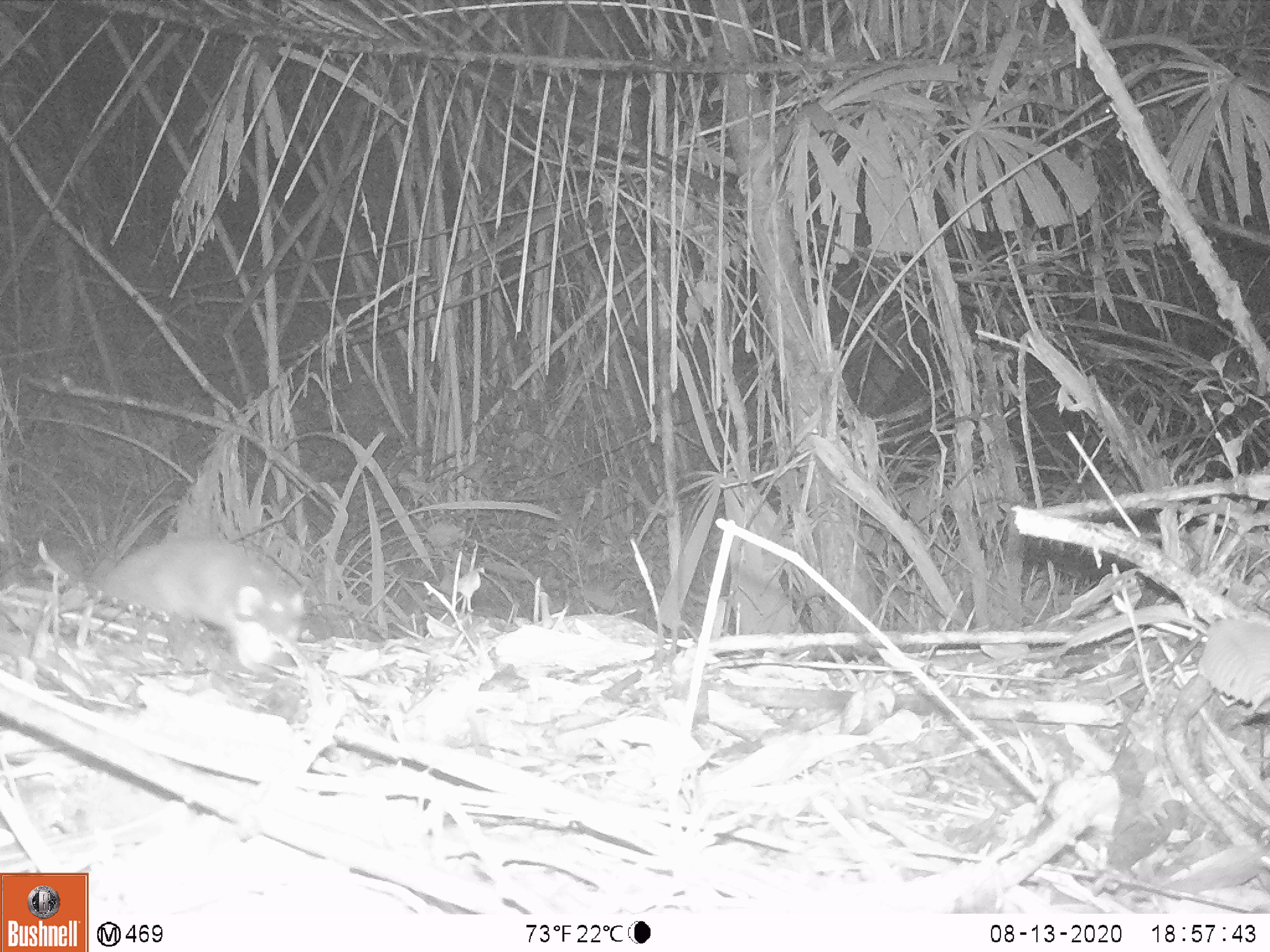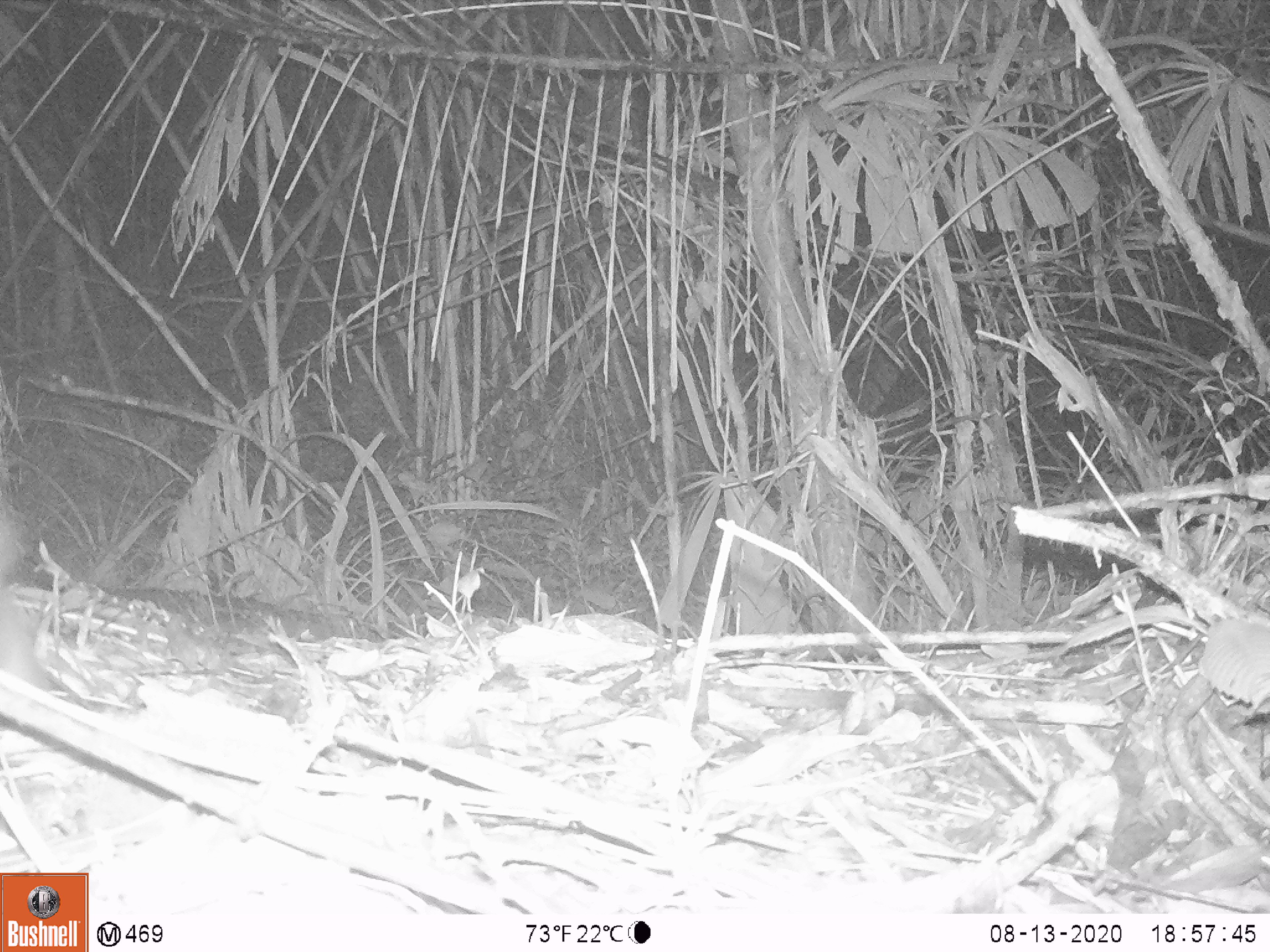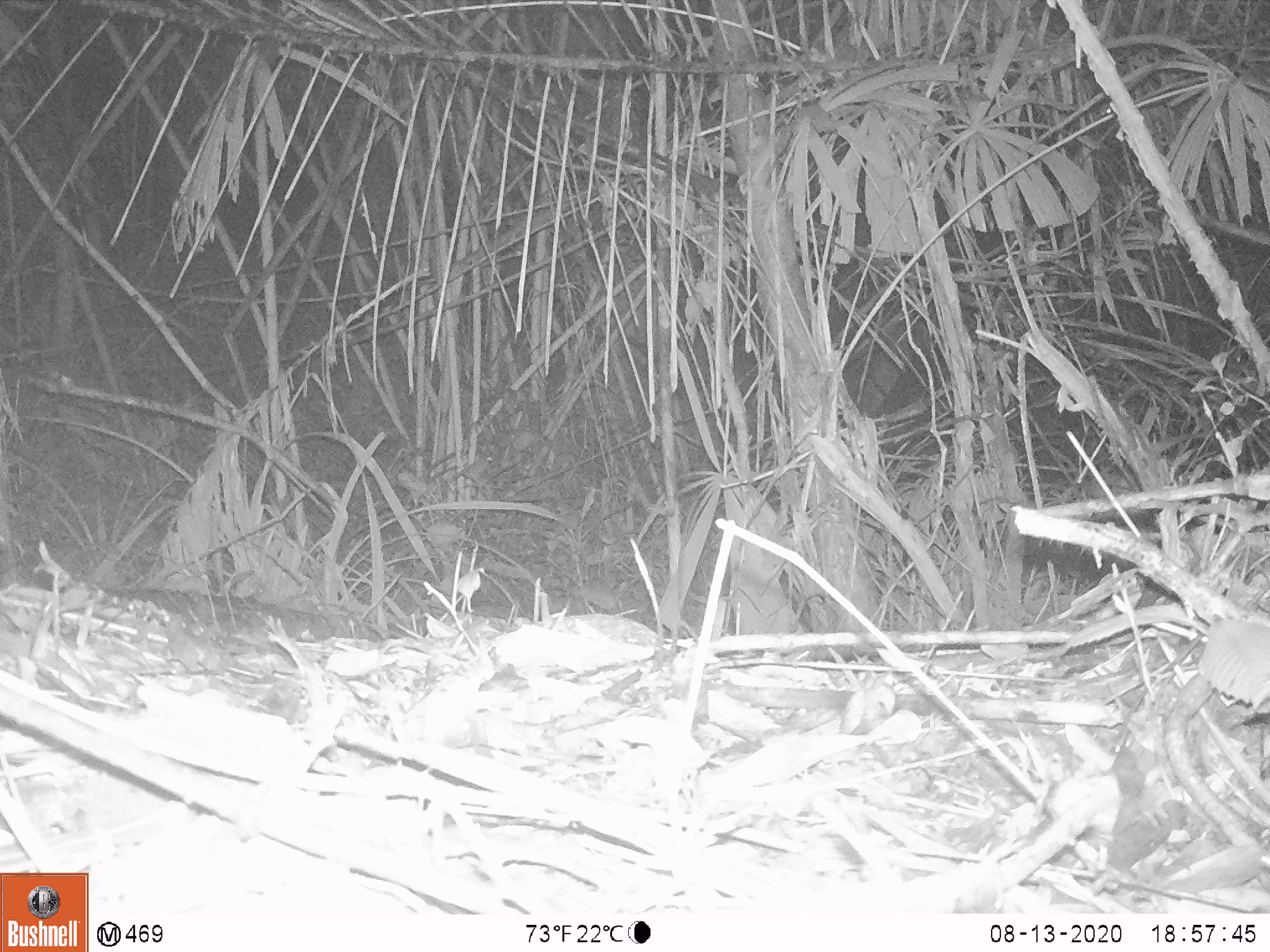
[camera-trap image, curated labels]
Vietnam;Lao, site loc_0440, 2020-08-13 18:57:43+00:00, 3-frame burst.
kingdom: Animalia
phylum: Chordata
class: Mammalia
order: Carnivora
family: Mustelidae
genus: Melogale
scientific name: Melogale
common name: ferret badger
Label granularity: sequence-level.